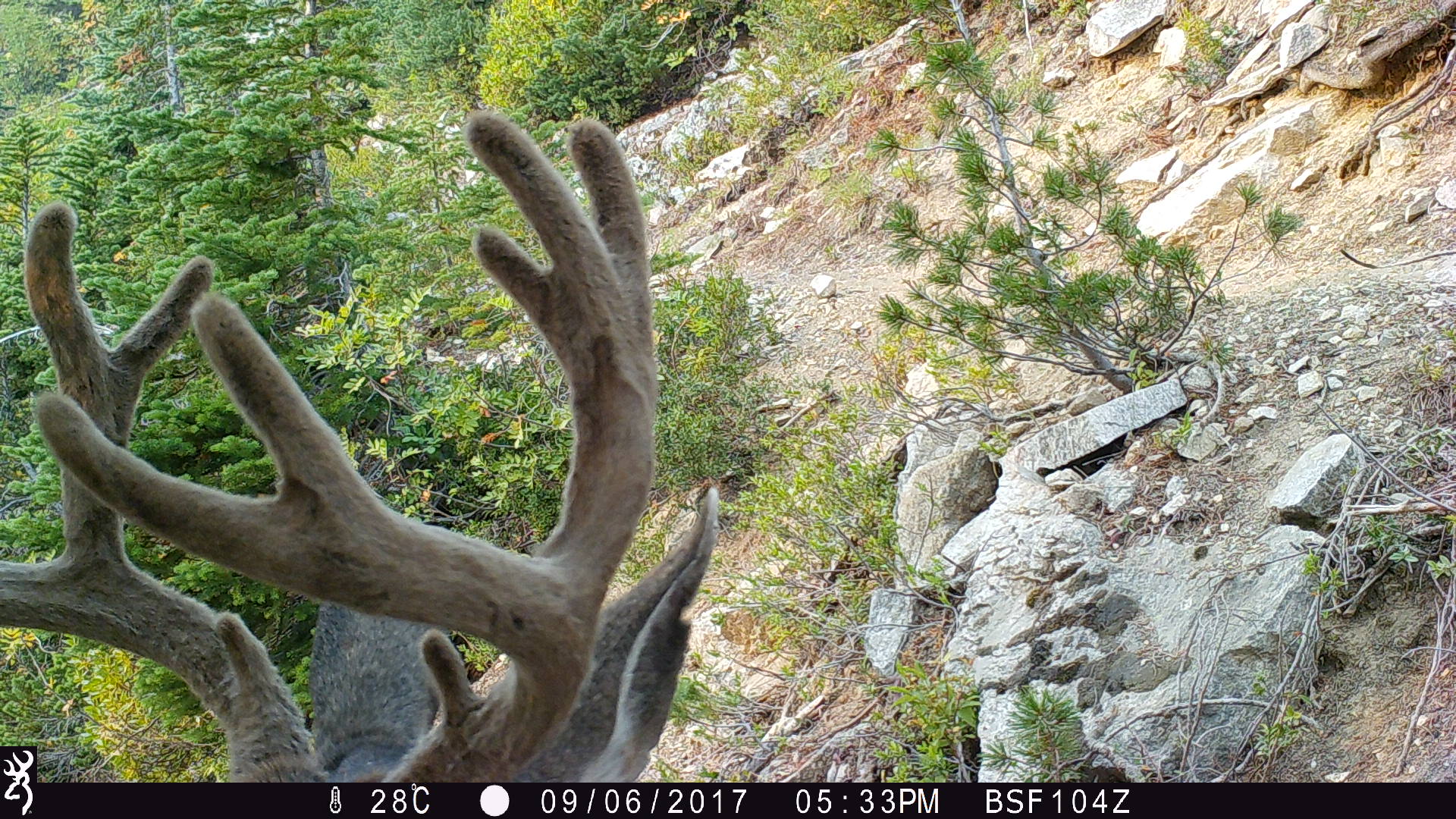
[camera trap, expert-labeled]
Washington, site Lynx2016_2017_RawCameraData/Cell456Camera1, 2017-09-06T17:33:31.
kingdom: Animalia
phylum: Chordata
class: Mammalia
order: Artiodactyla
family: Cervidae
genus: Odocoileus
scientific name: Odocoileus hemionus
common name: mule deer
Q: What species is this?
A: Odocoileus hemionus (mule deer).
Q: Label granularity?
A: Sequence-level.